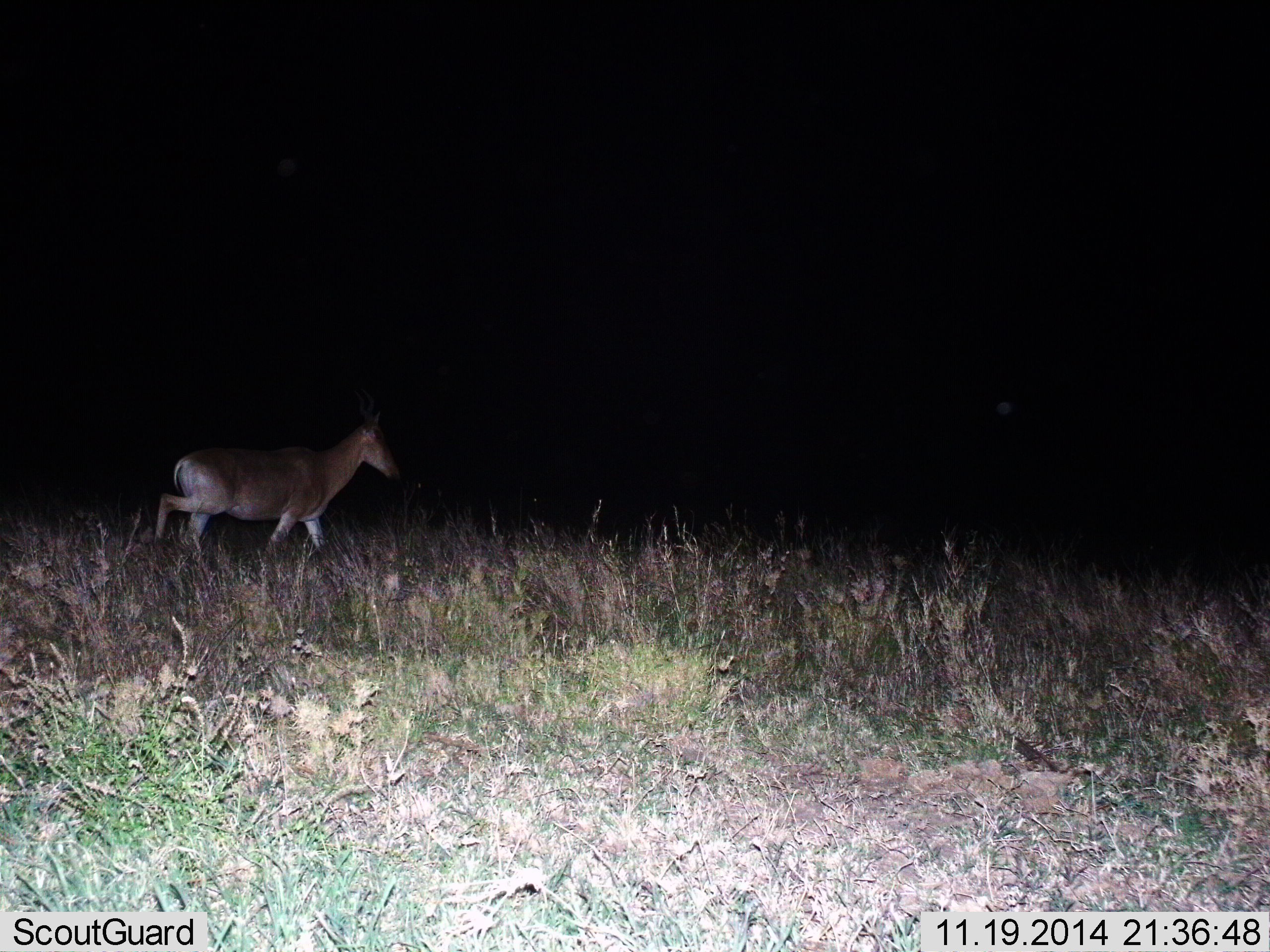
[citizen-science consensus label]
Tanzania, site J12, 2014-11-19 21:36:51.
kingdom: Animalia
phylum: Chordata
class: Mammalia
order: Artiodactyla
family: Bovidae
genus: Alcelaphus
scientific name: Alcelaphus buselaphus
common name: hartebeest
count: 1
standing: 0%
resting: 0%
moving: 100%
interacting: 0%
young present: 0%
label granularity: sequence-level